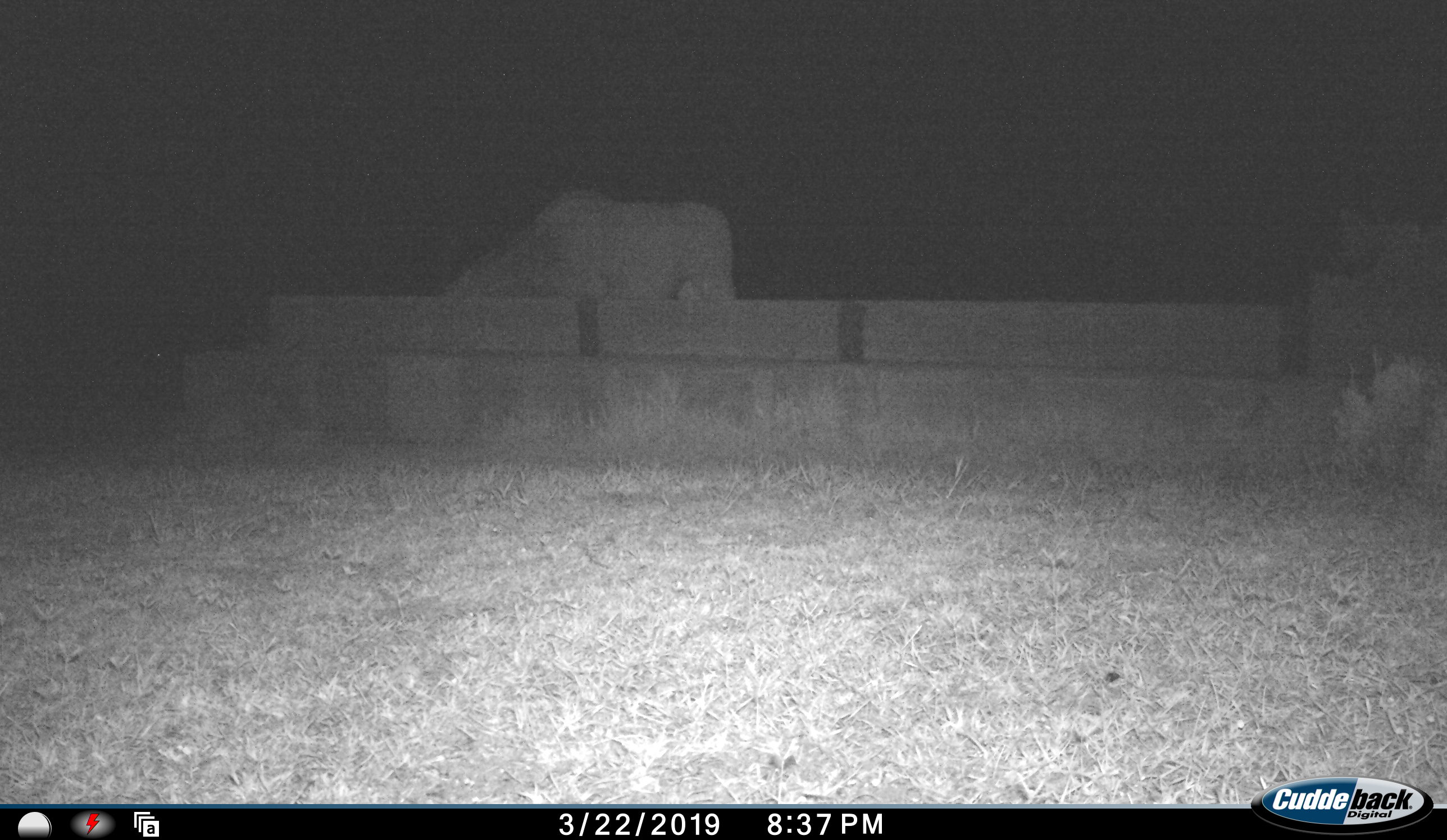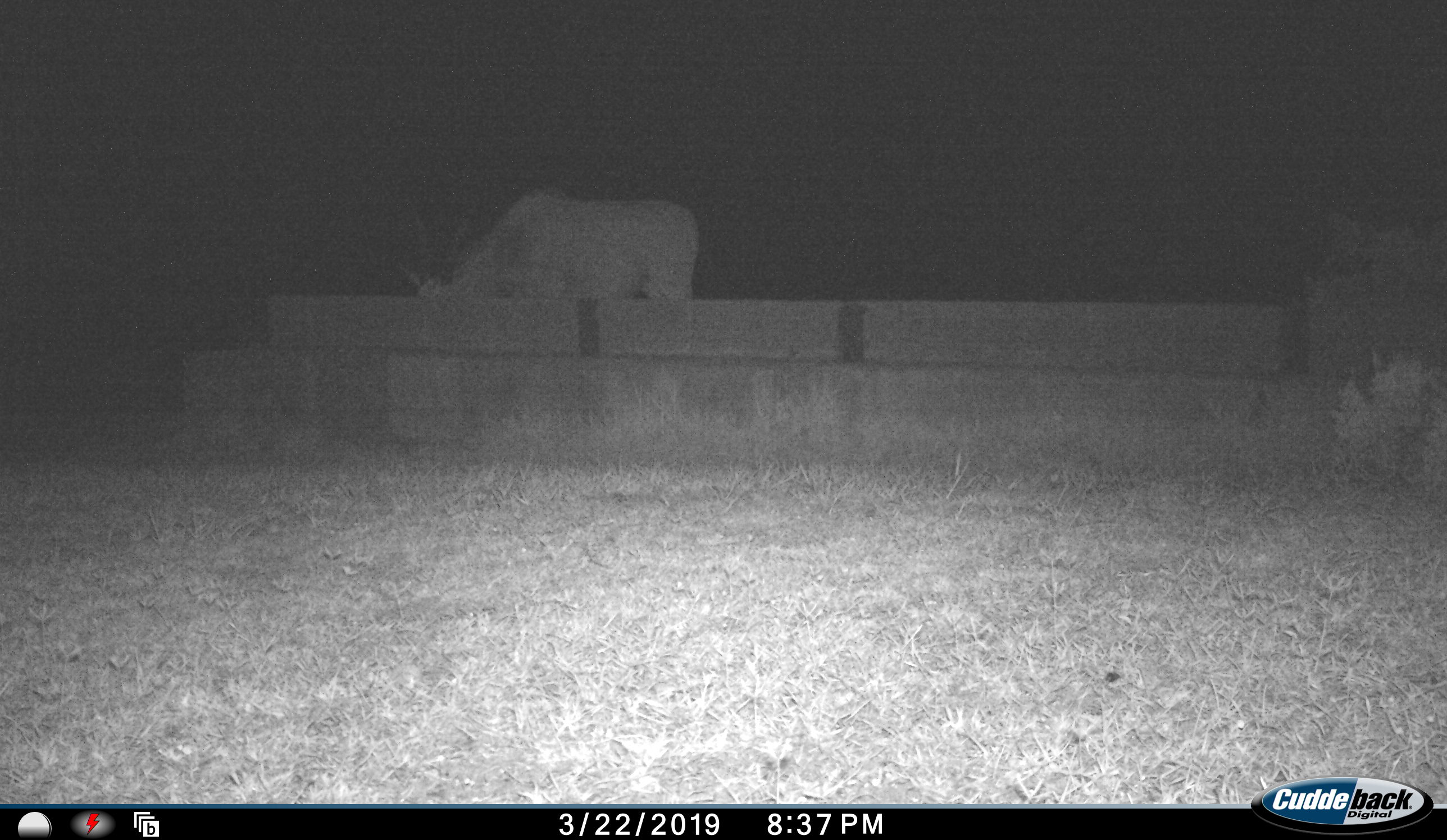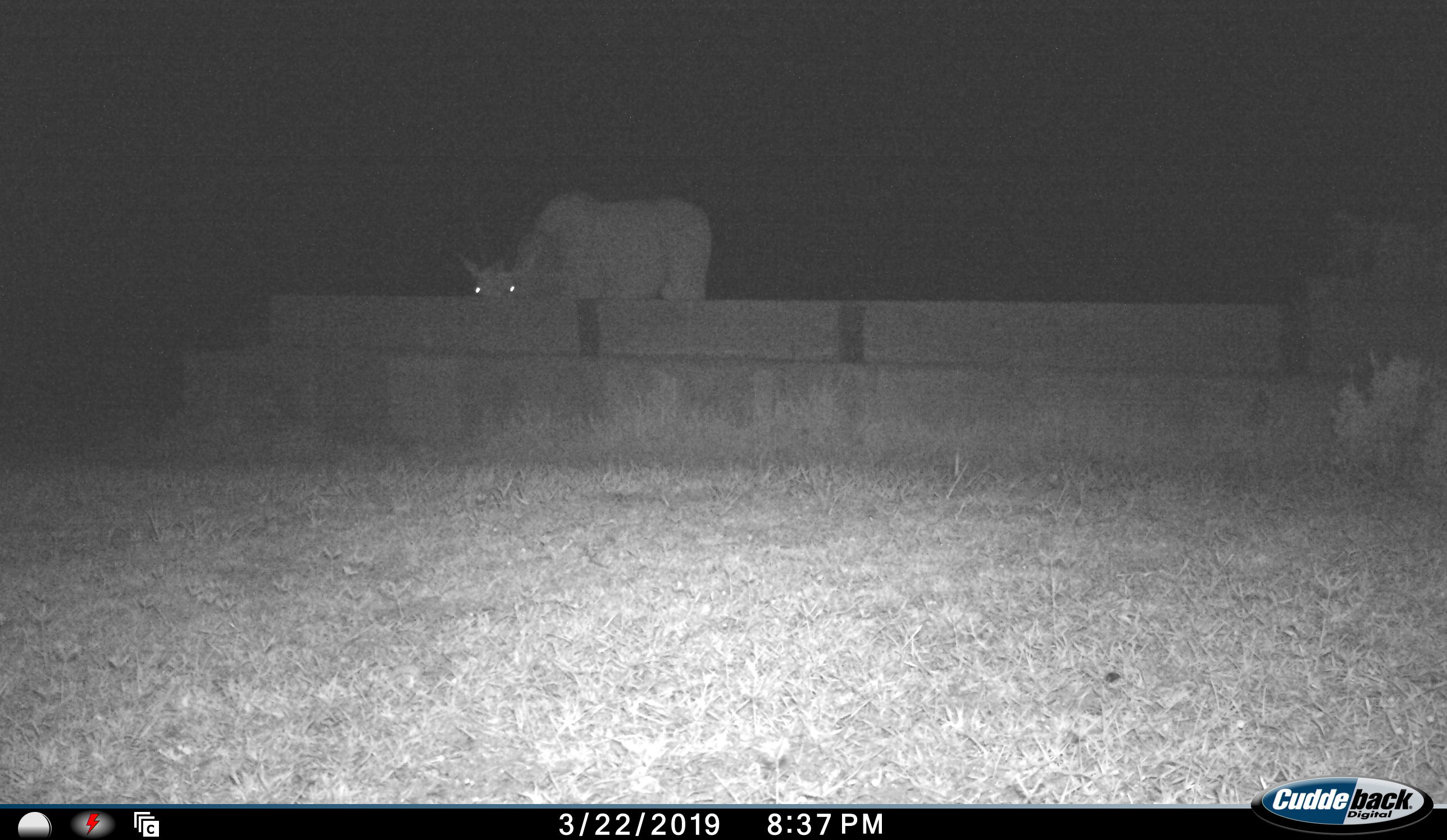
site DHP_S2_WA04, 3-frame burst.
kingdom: Animalia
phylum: Chordata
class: Mammalia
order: Artiodactyla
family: Bovidae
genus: Tragelaphus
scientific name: Tragelaphus oryx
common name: eland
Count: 1.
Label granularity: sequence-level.